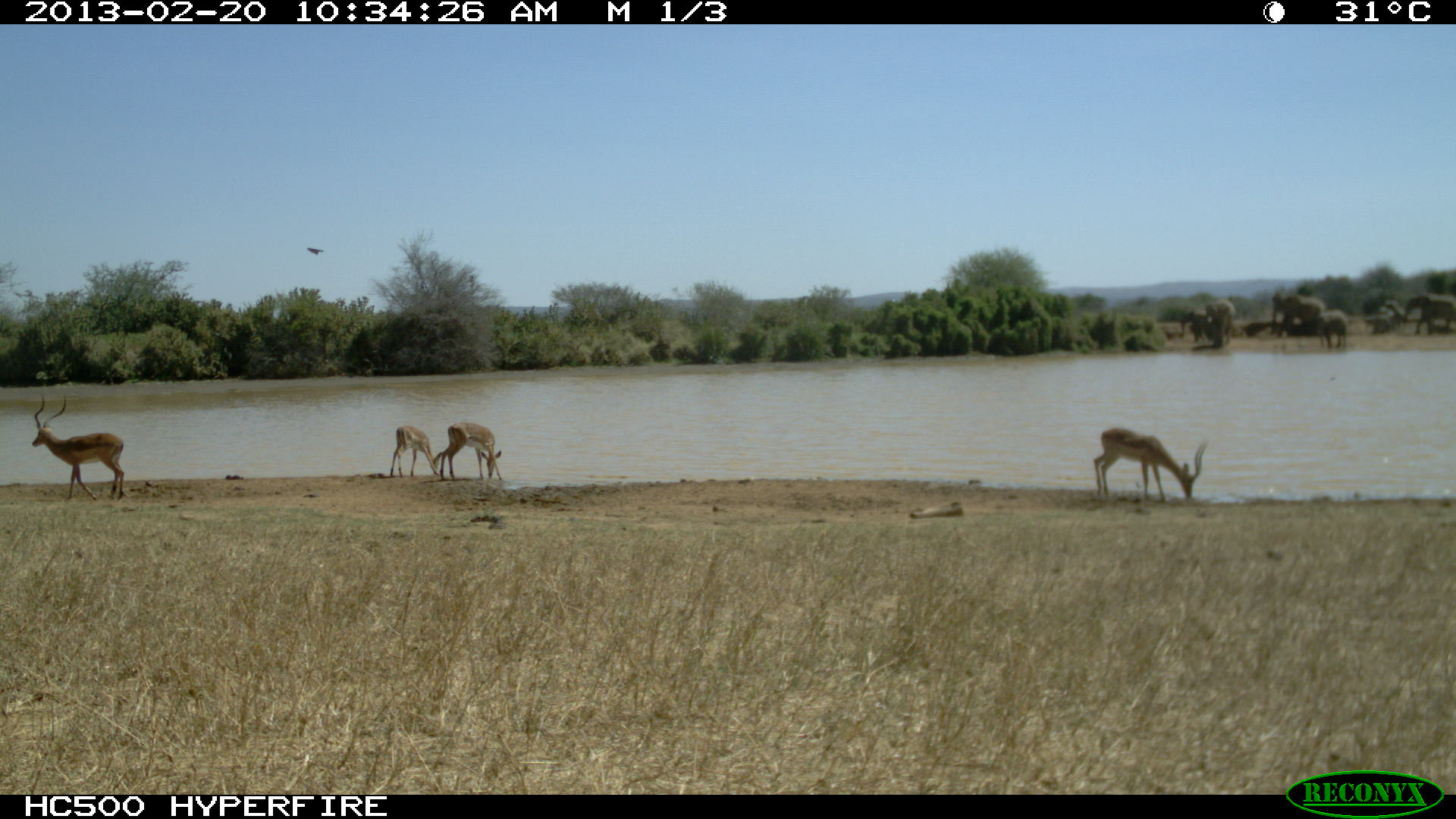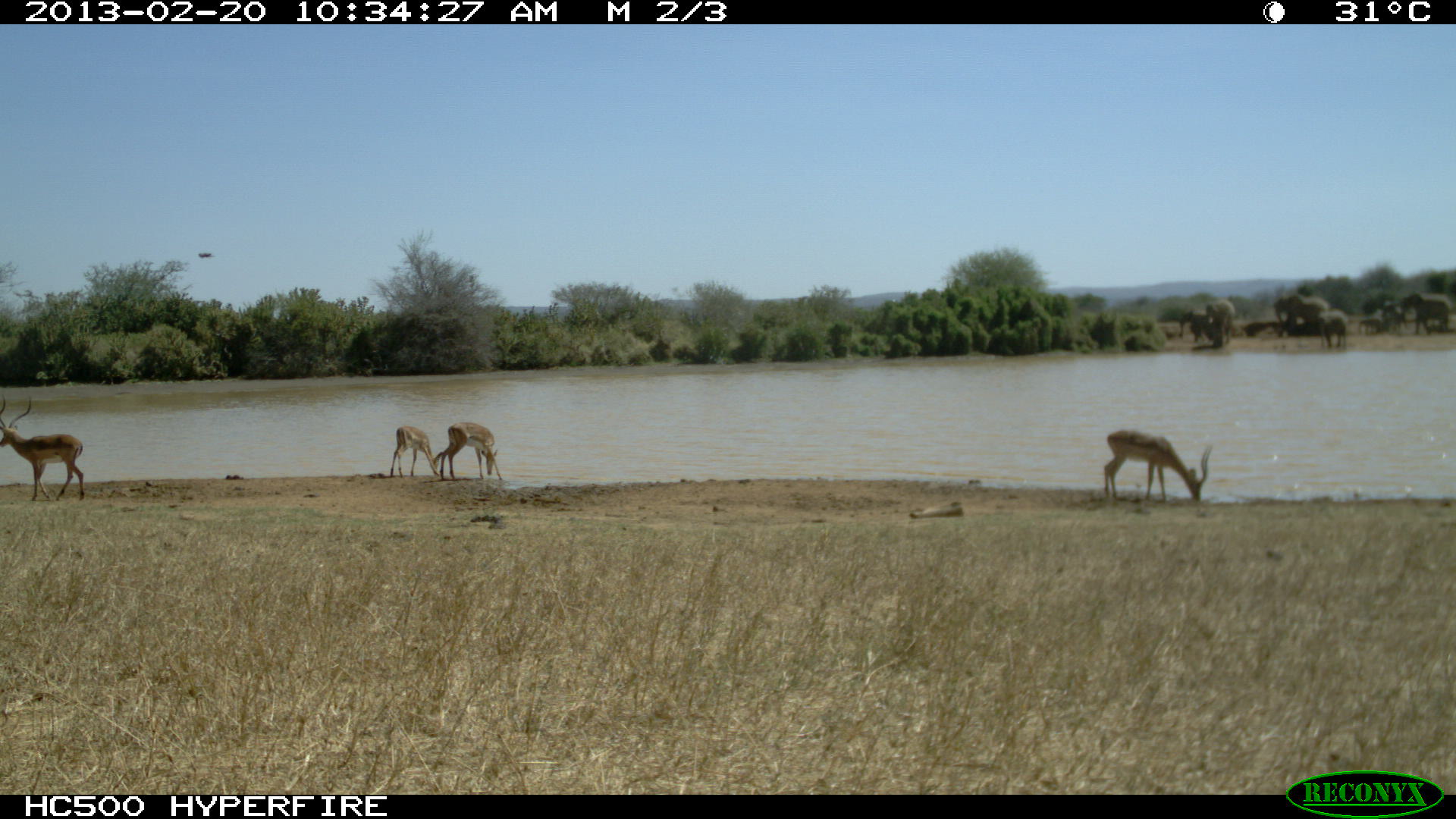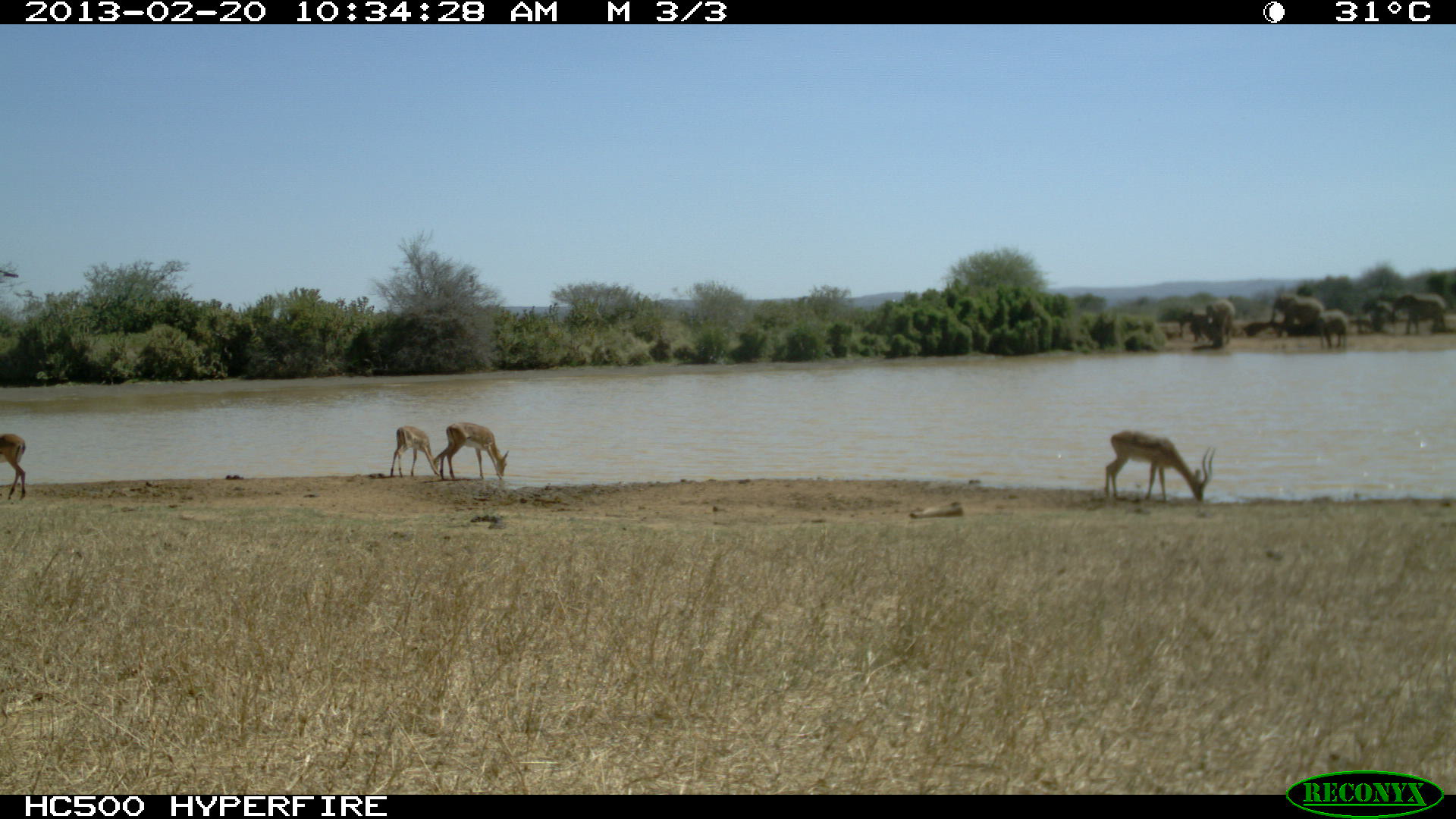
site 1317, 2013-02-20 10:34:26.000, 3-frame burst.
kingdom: Animalia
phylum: Chordata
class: Mammalia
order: Artiodactyla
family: Bovidae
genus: Aepyceros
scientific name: Aepyceros melampus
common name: impala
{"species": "Aepyceros melampus (impala)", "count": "4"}